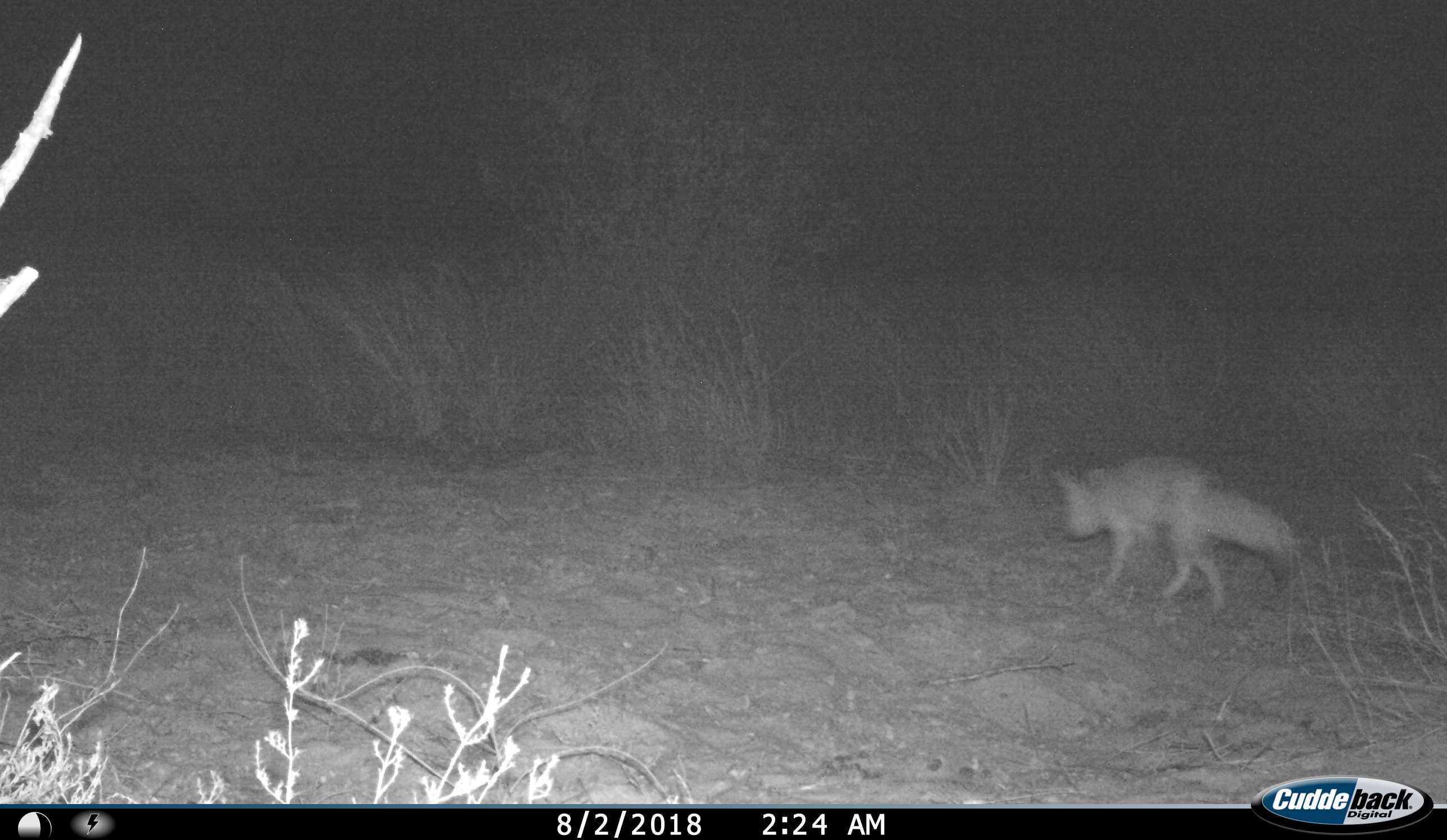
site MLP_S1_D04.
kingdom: Animalia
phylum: Chordata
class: Mammalia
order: Carnivora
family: Canidae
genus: Vulpes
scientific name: Vulpes chama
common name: cape fox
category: foxcape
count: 1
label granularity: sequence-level